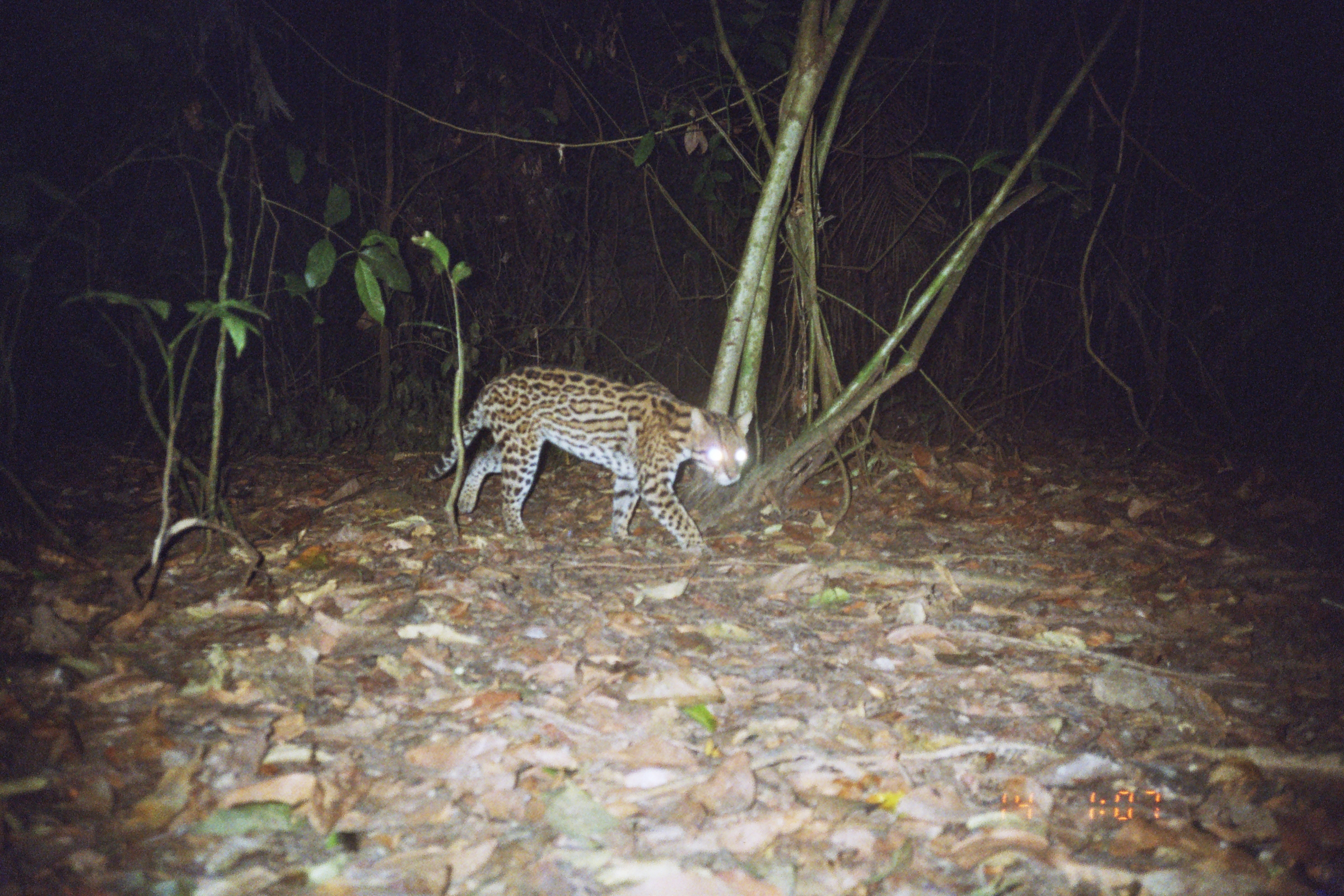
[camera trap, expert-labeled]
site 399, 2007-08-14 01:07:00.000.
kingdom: Animalia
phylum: Chordata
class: Mammalia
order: Carnivora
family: Felidae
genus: Leopardus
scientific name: Leopardus pardalis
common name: ocelot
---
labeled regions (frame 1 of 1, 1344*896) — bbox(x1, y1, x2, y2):
leopardus pardalis: bbox(423, 365, 754, 557)